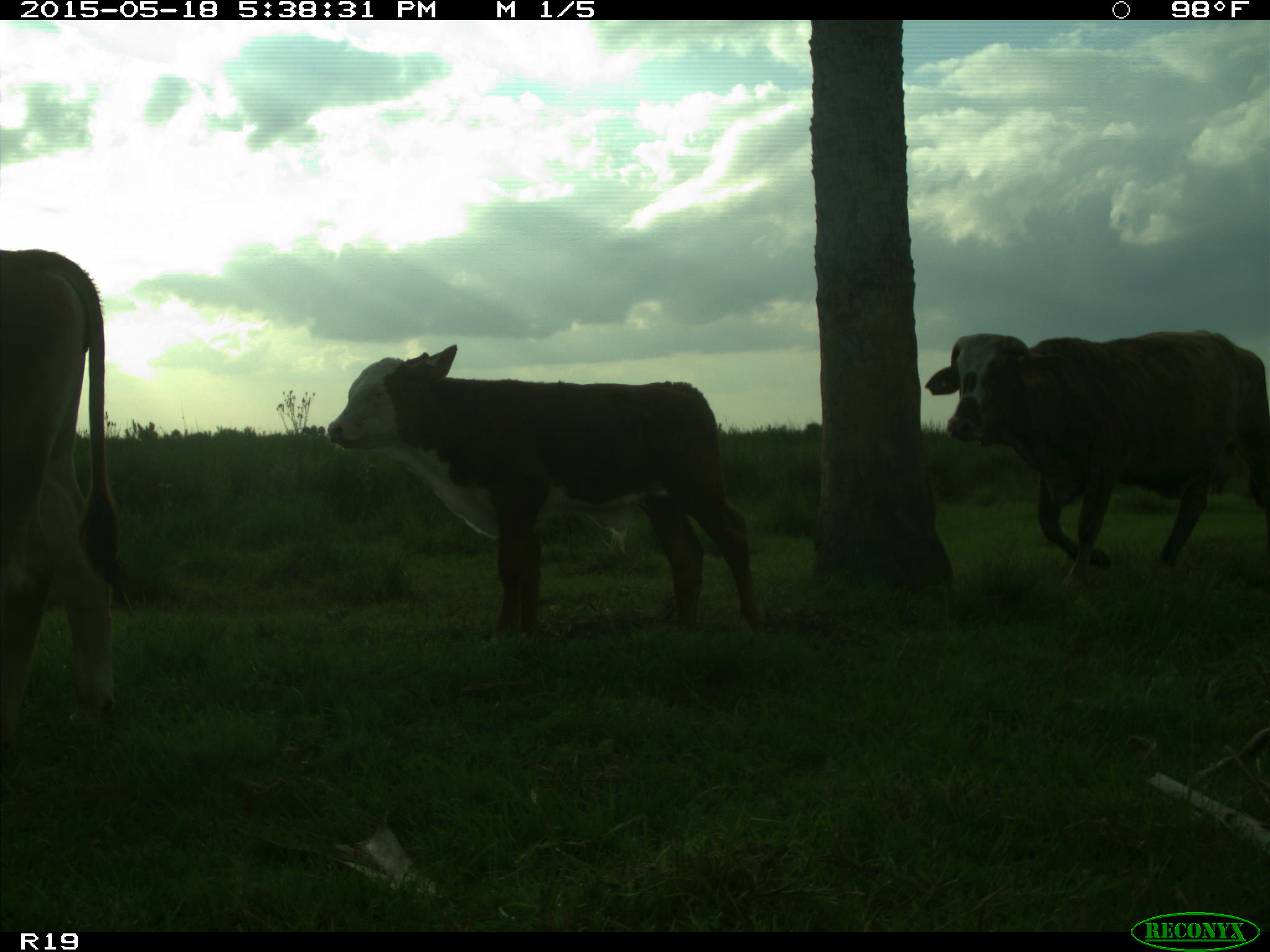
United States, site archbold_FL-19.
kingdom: Animalia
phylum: Chordata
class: Mammalia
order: Artiodactyla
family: Bovidae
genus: Bos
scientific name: Bos taurus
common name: domestic cow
Bos taurus (domestic cow).